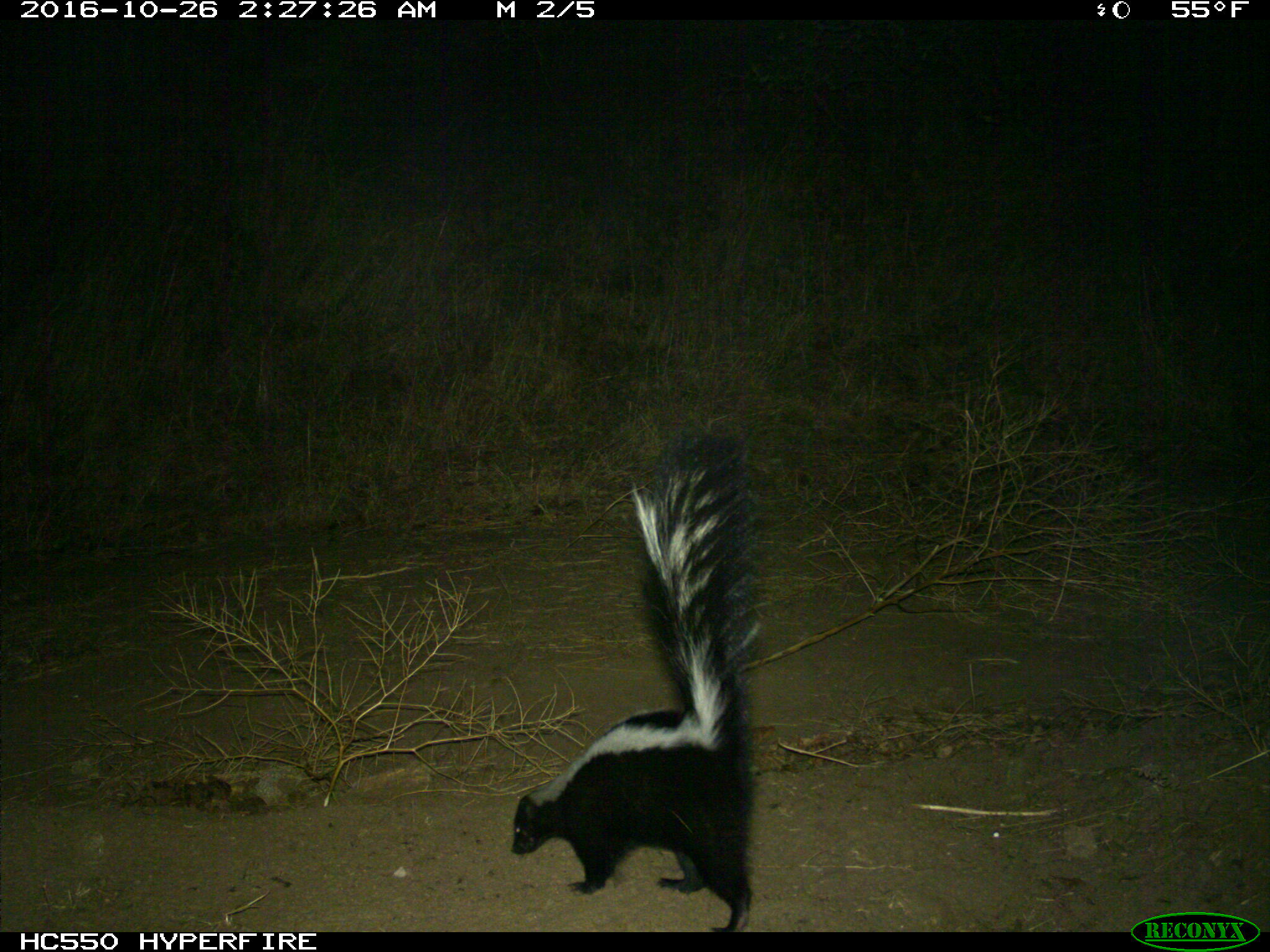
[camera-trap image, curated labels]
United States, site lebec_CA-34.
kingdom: Animalia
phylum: Chordata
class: Mammalia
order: Carnivora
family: Mephitidae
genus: Mephitis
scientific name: Mephitis mephitis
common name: striped skunk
Mephitis mephitis (striped skunk).